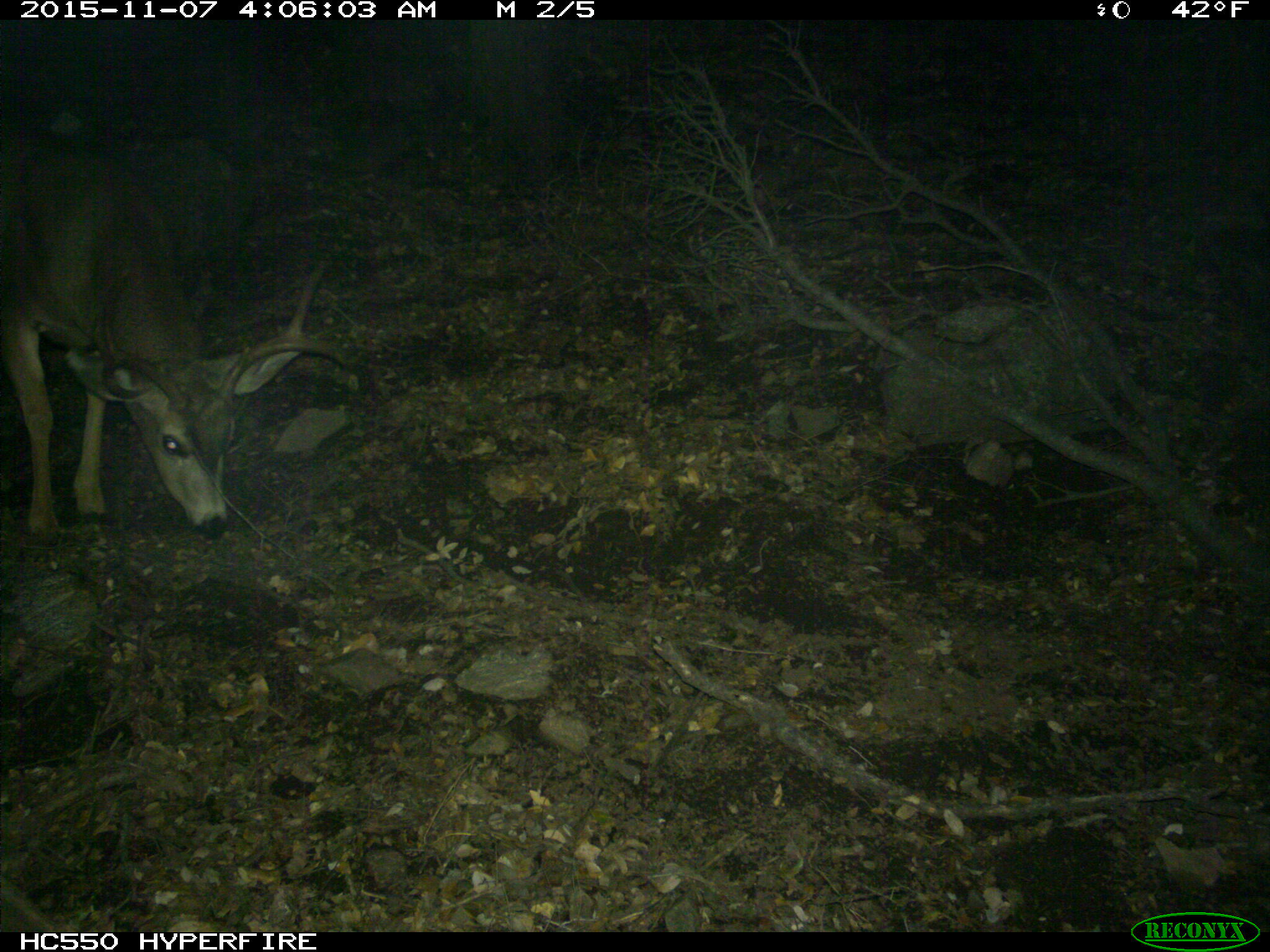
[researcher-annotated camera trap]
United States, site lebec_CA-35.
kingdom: Animalia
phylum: Chordata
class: Mammalia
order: Artiodactyla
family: Cervidae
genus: Odocoileus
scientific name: Odocoileus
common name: deer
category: unidentified deer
Unidentified deer (deer) (Odocoileus).